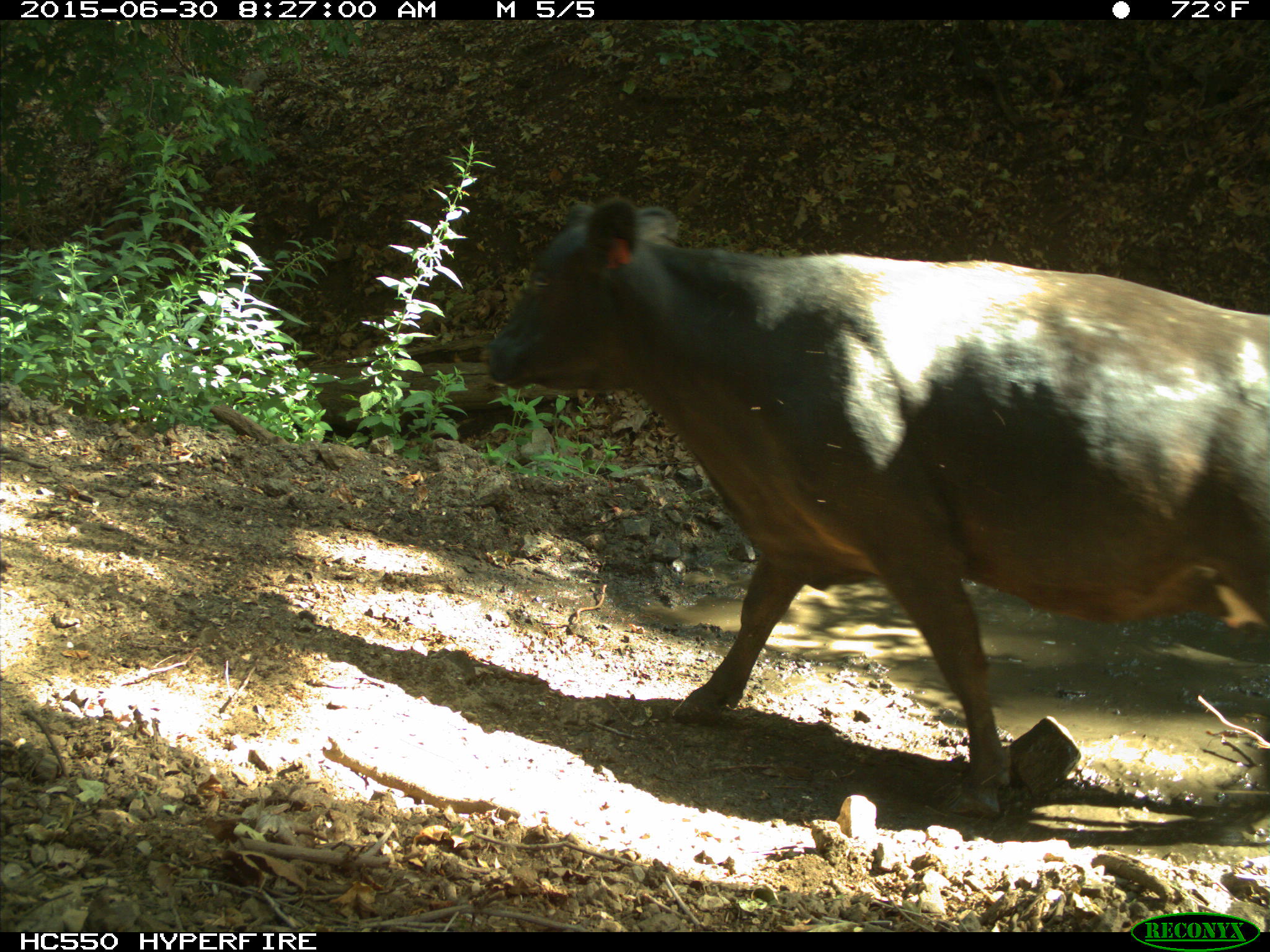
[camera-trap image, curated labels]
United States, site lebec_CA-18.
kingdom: Animalia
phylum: Chordata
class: Mammalia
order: Artiodactyla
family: Bovidae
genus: Bos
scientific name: Bos taurus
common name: domestic cow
Bos taurus (domestic cow).